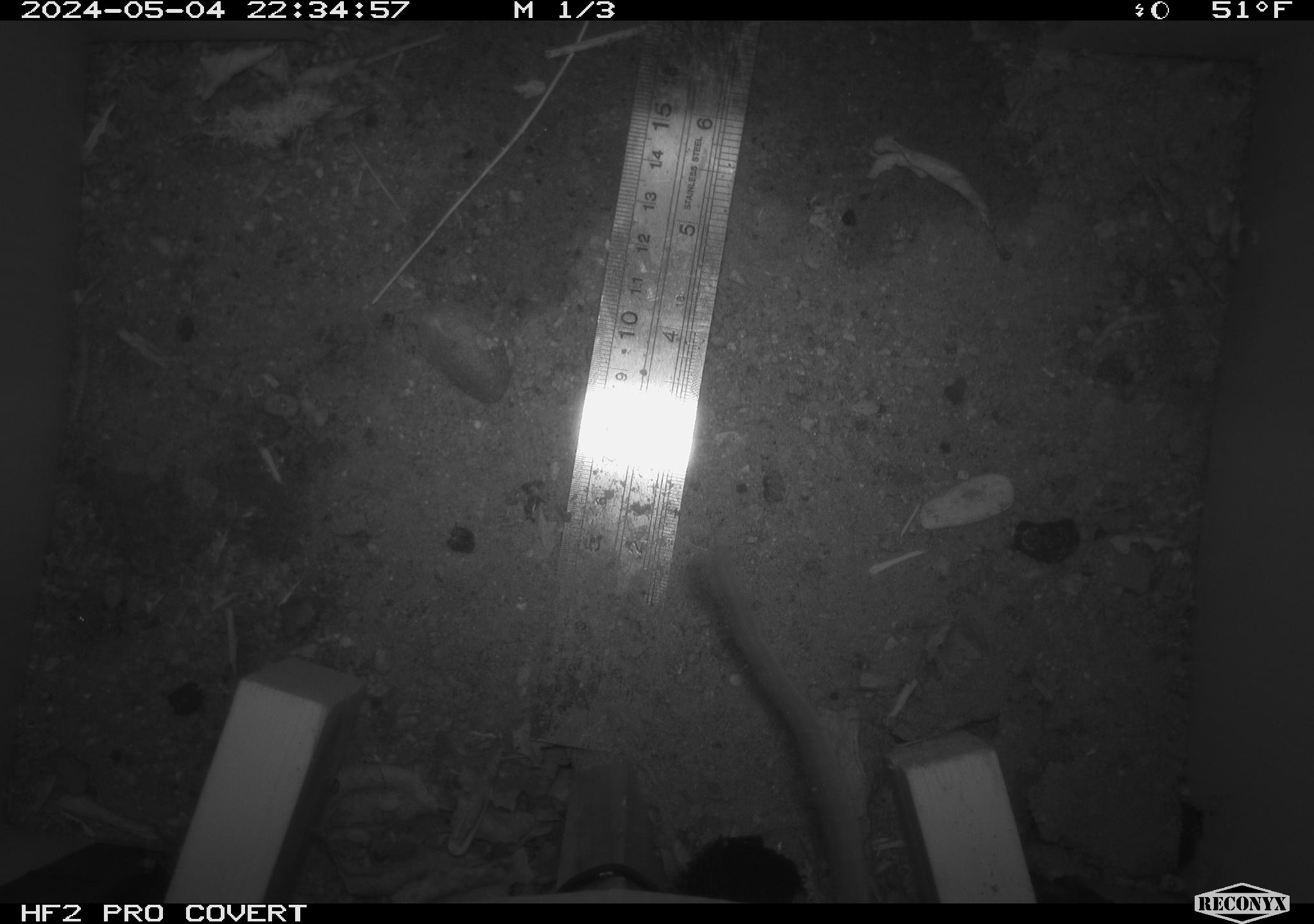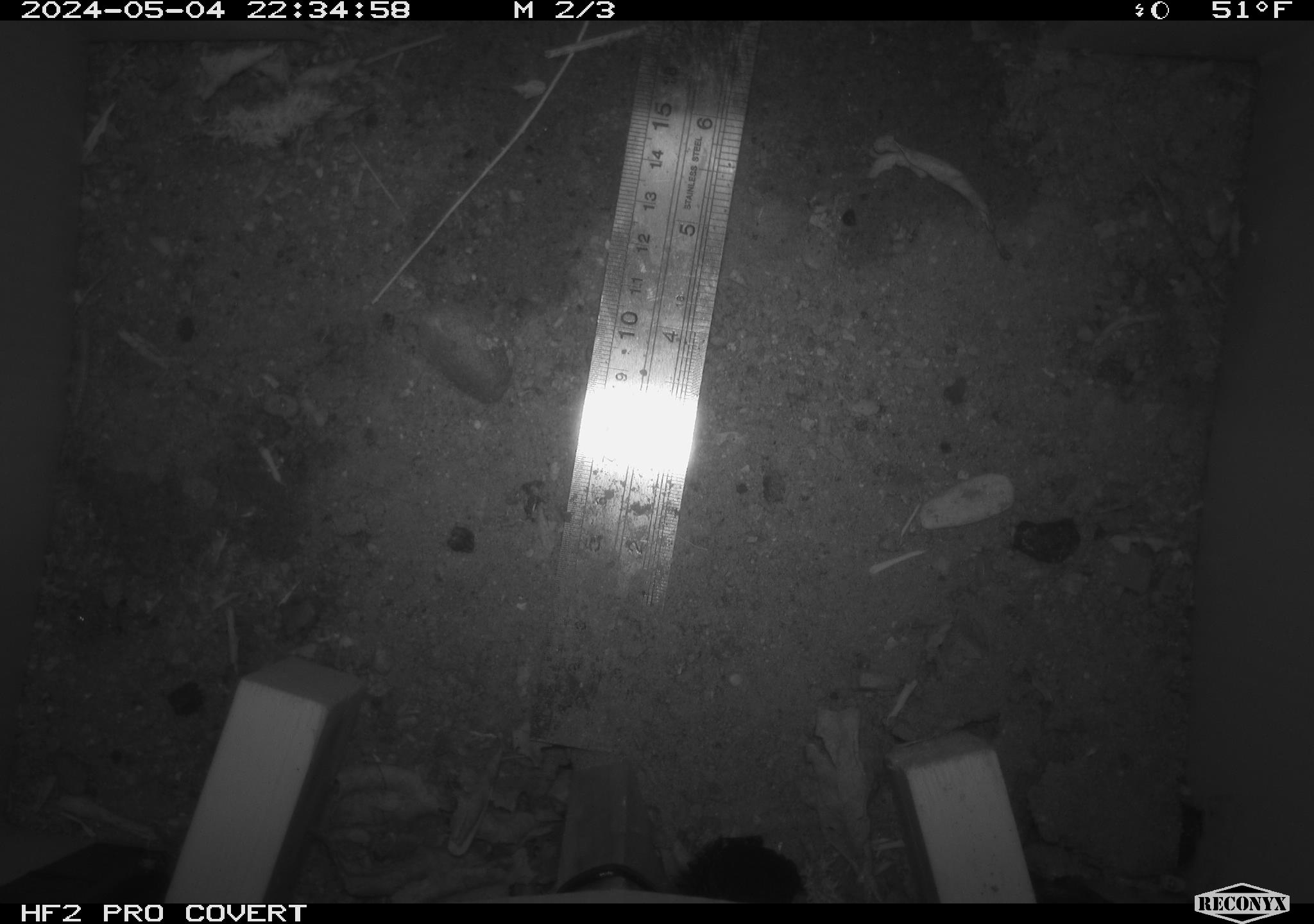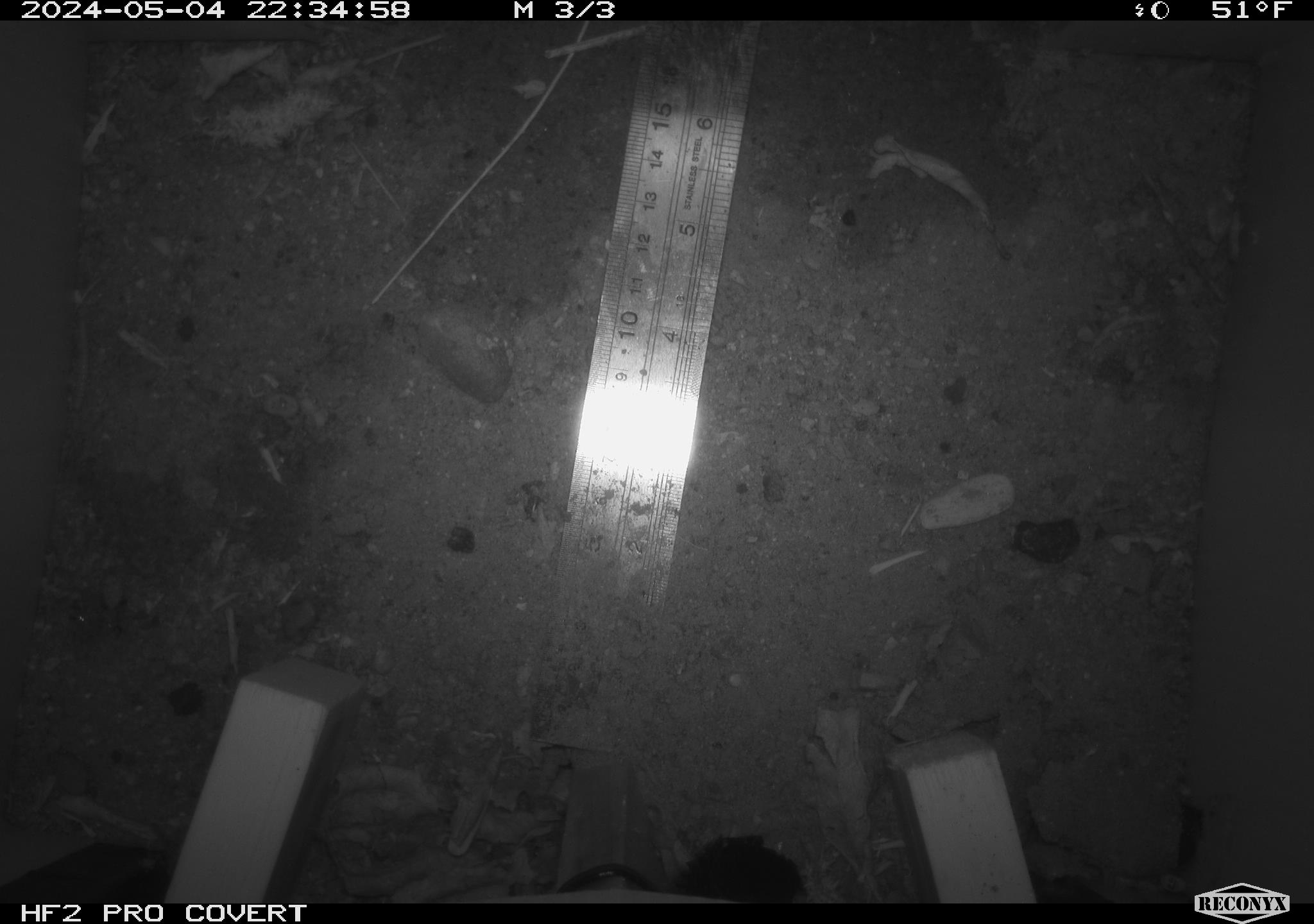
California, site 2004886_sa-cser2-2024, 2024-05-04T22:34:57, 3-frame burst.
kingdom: Animalia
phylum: Chordata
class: Mammalia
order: Rodentia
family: Muridae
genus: Rattus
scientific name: Rattus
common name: rat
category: rattus species